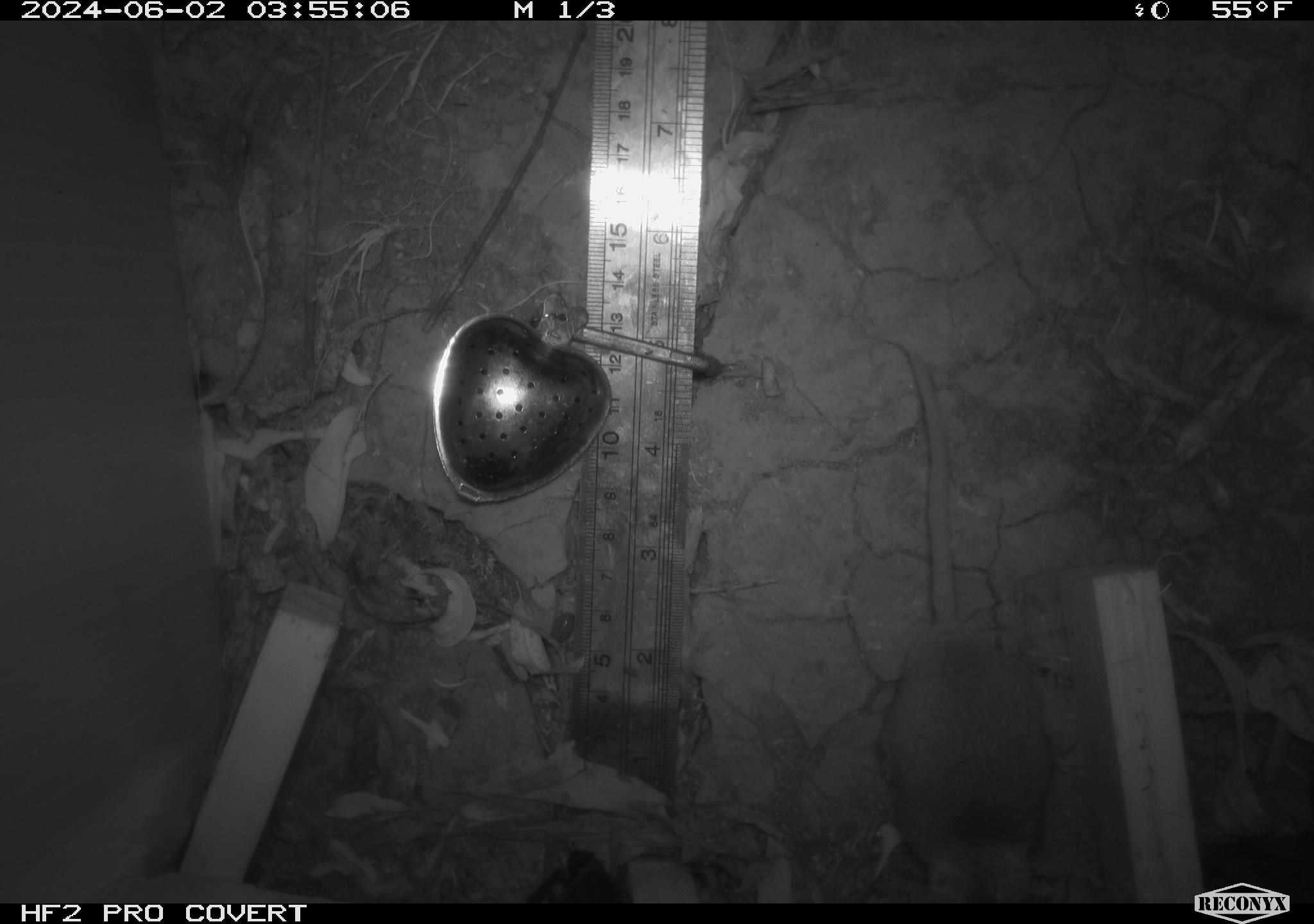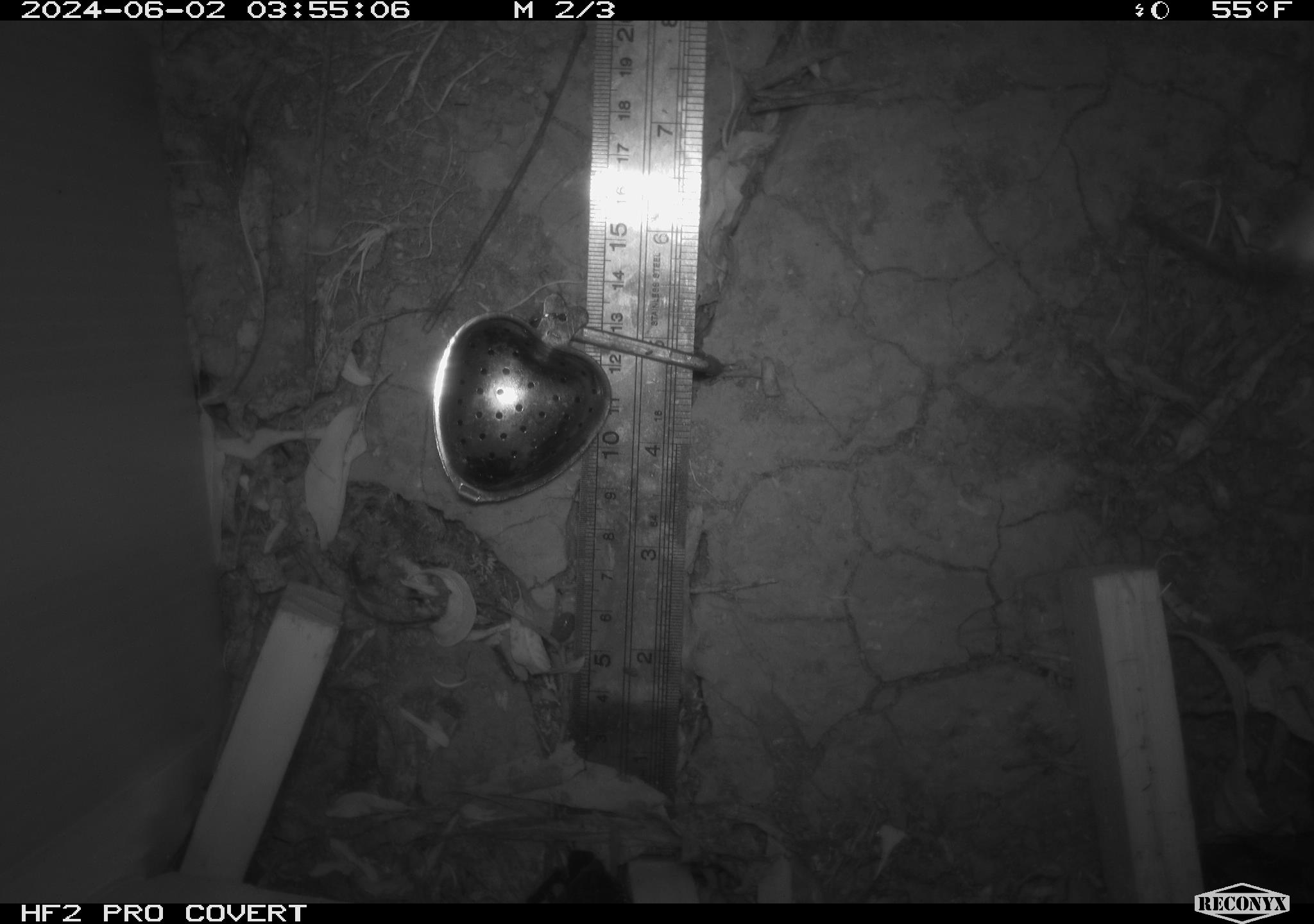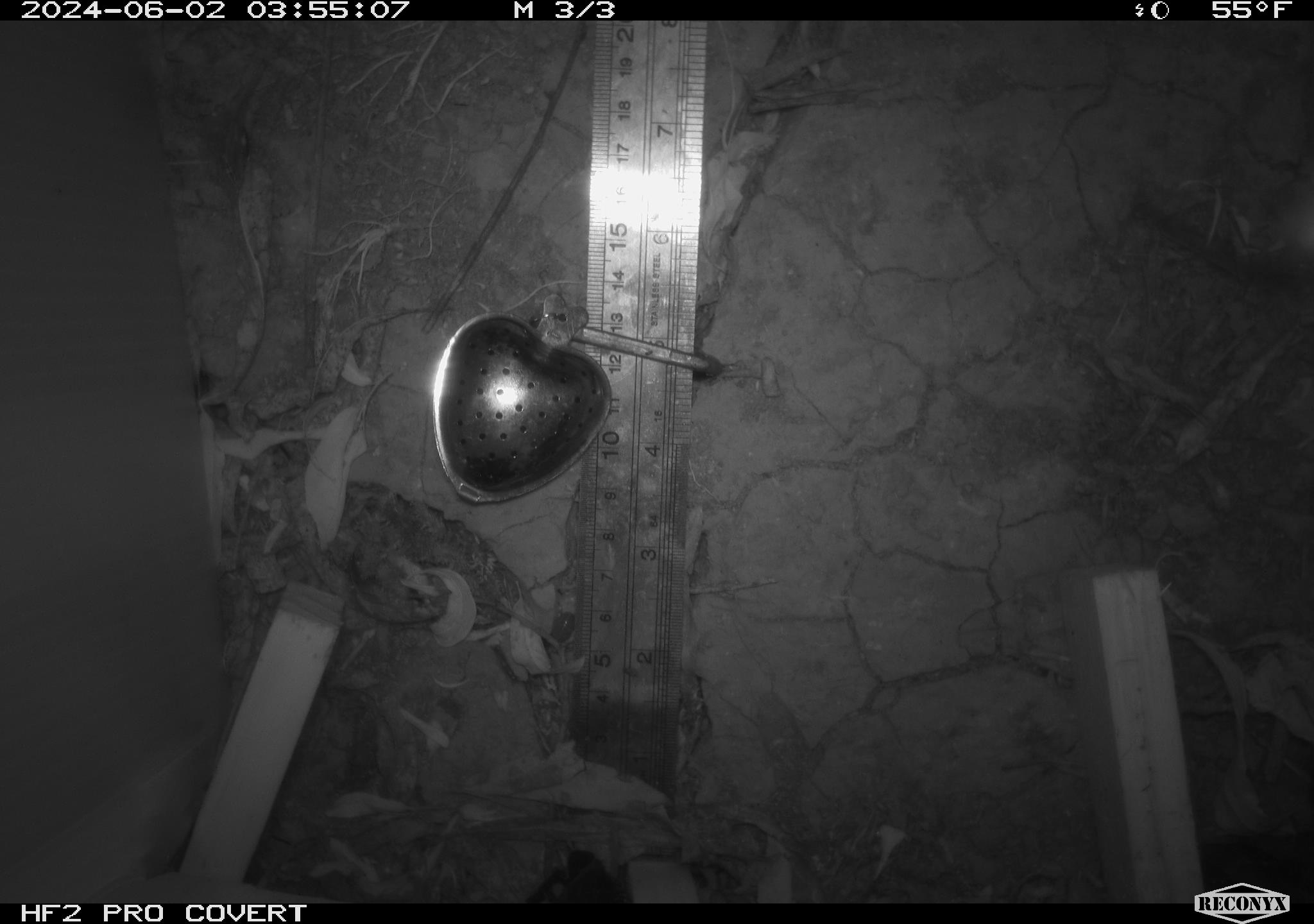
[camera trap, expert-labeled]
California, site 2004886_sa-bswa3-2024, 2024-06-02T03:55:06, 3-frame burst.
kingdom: Animalia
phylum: Chordata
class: Mammalia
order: Rodentia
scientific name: Rodentia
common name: mouse species